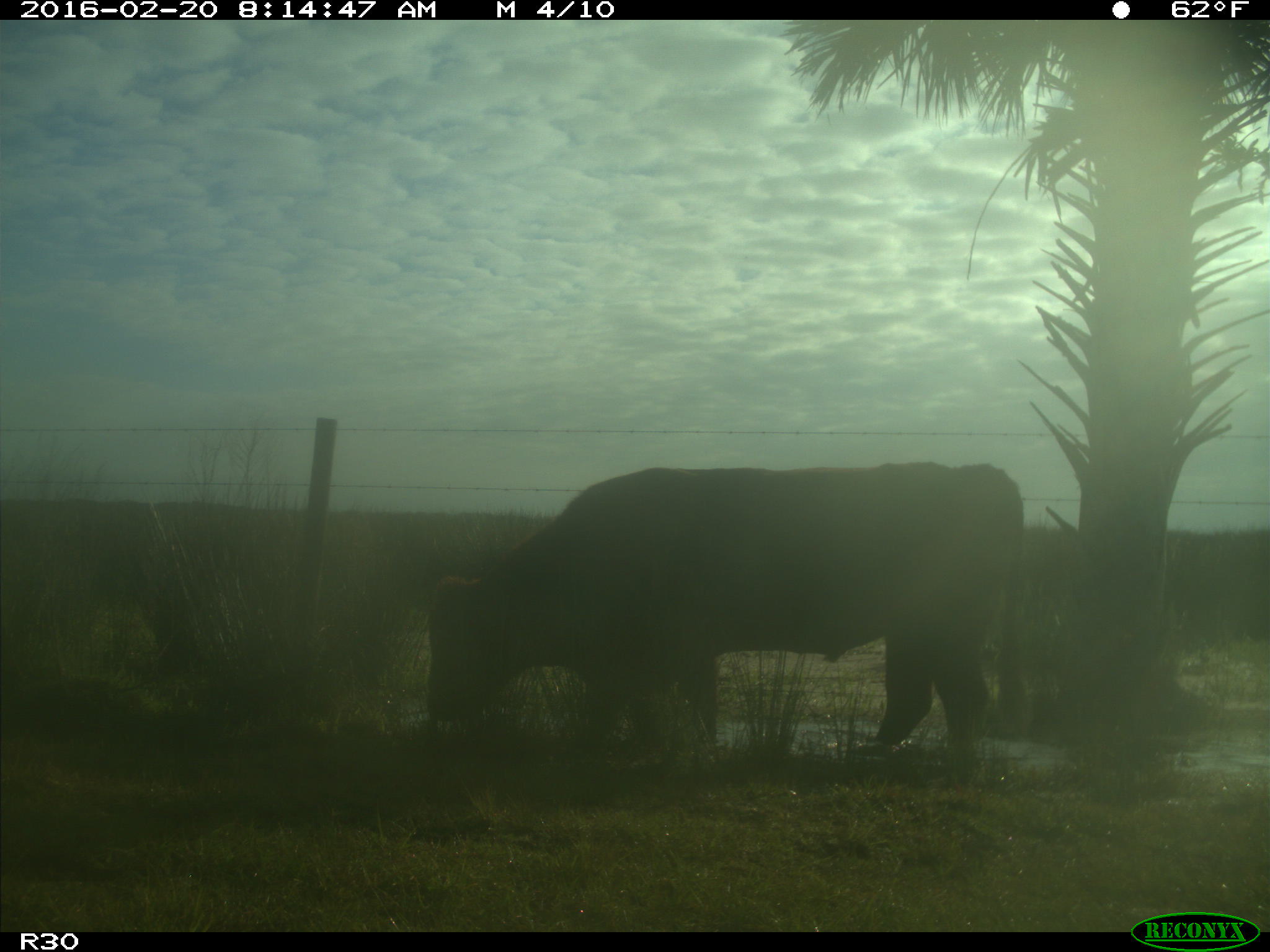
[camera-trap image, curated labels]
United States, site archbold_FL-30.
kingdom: Animalia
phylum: Chordata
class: Mammalia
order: Artiodactyla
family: Bovidae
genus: Bos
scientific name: Bos taurus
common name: domestic cow